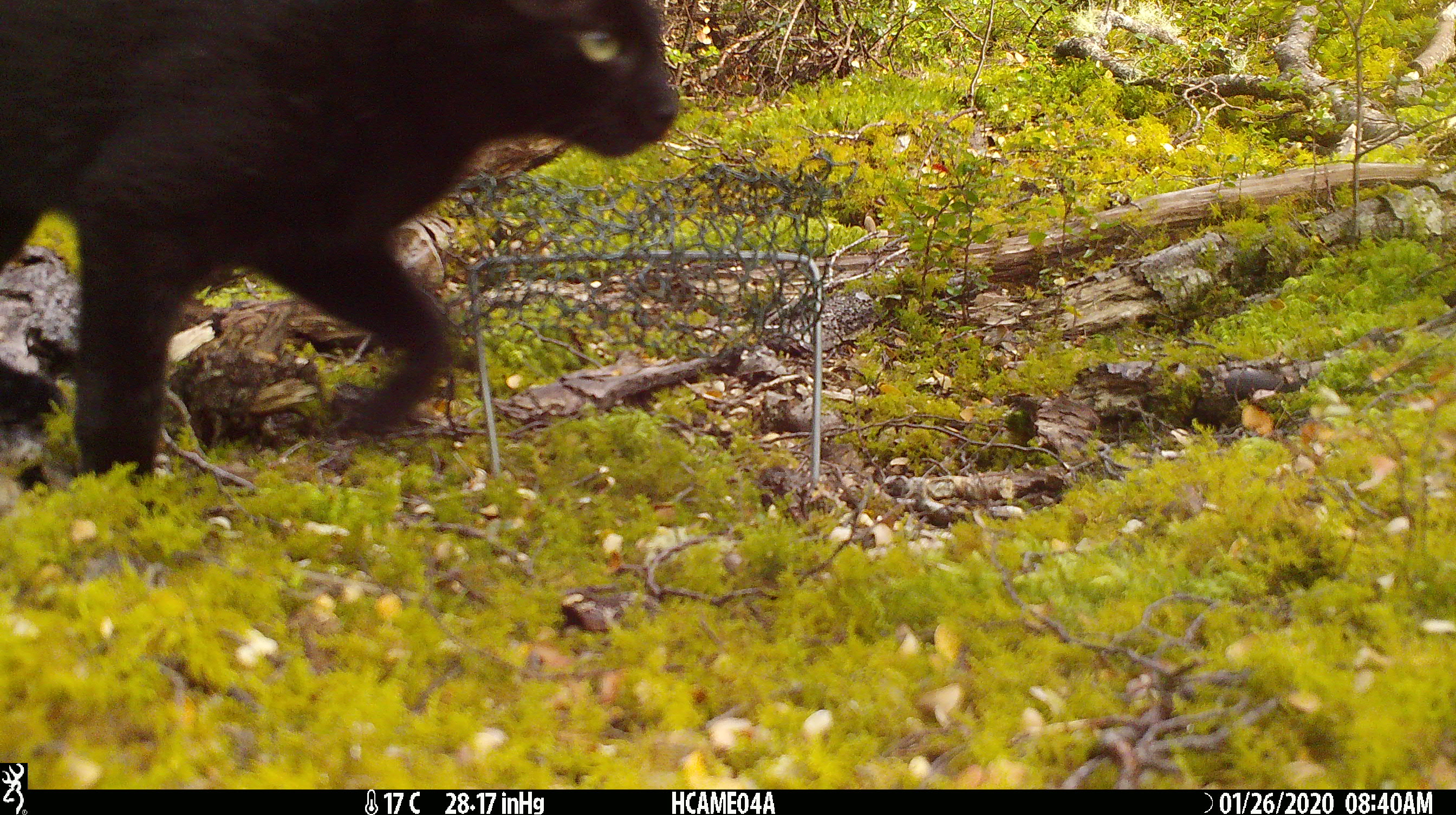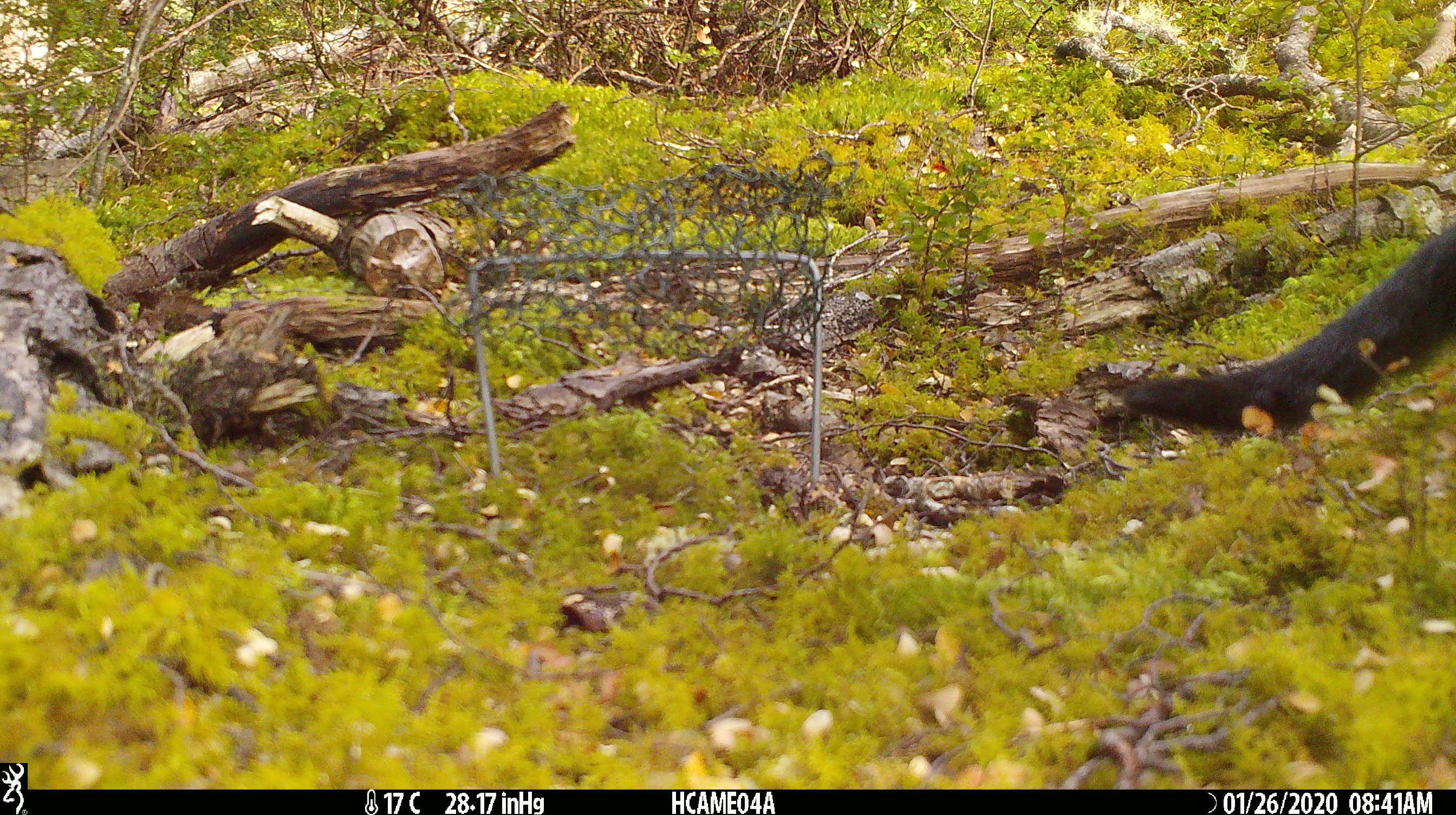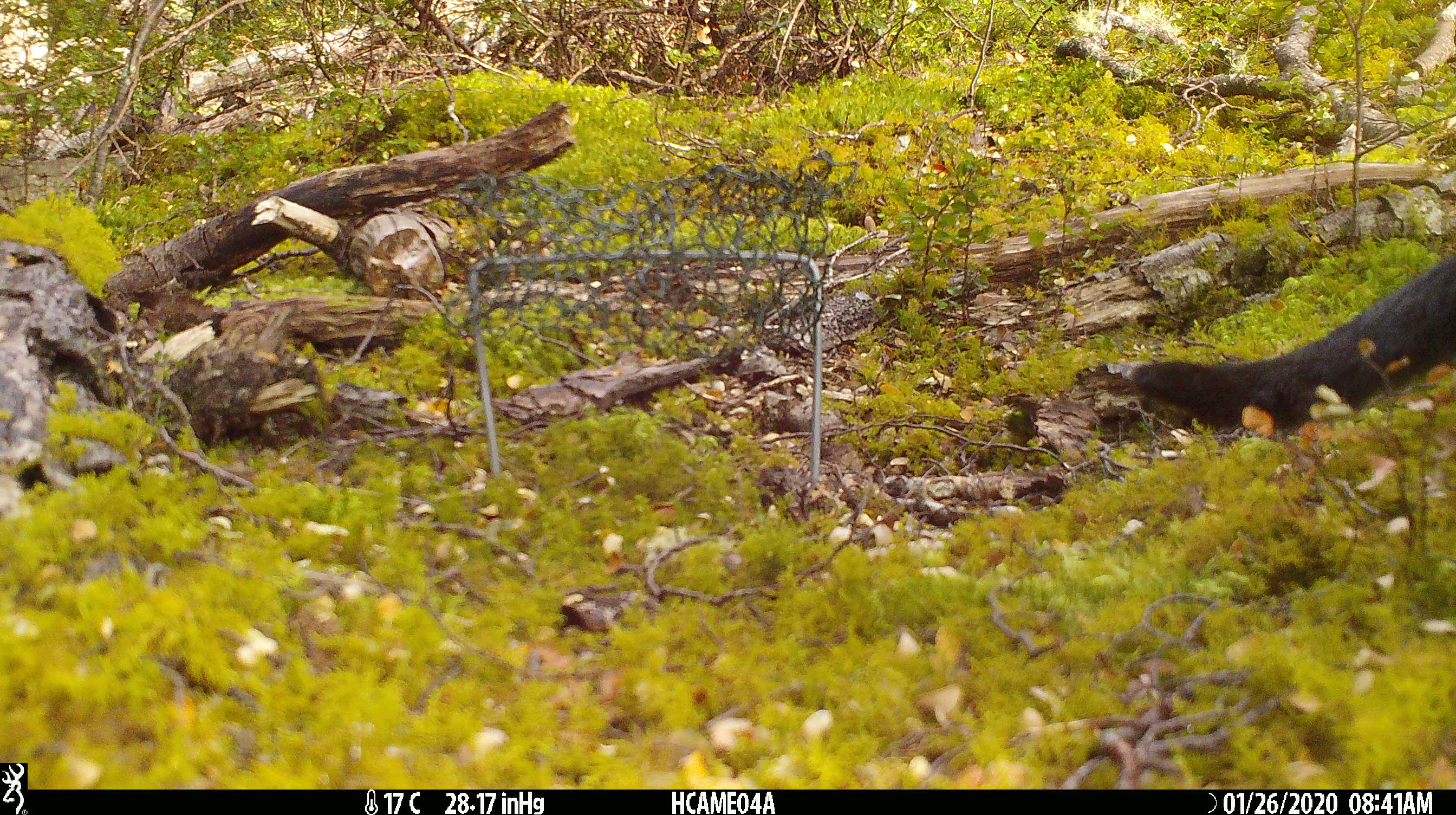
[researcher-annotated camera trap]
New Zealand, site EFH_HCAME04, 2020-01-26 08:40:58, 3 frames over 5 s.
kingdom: Animalia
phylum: Chordata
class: Mammalia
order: Carnivora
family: Felidae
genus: Felis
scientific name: Felis catus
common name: domestic cat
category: cat